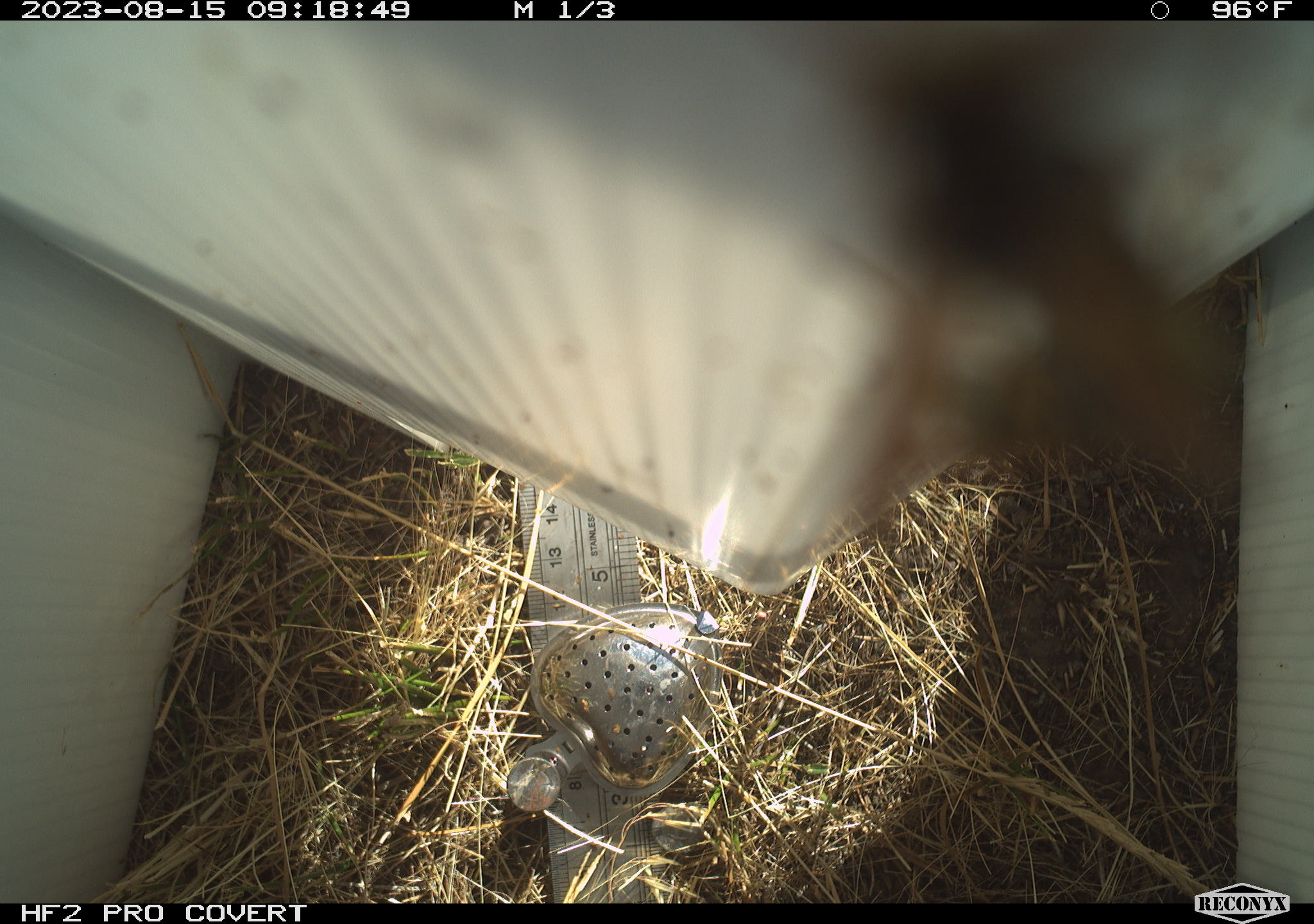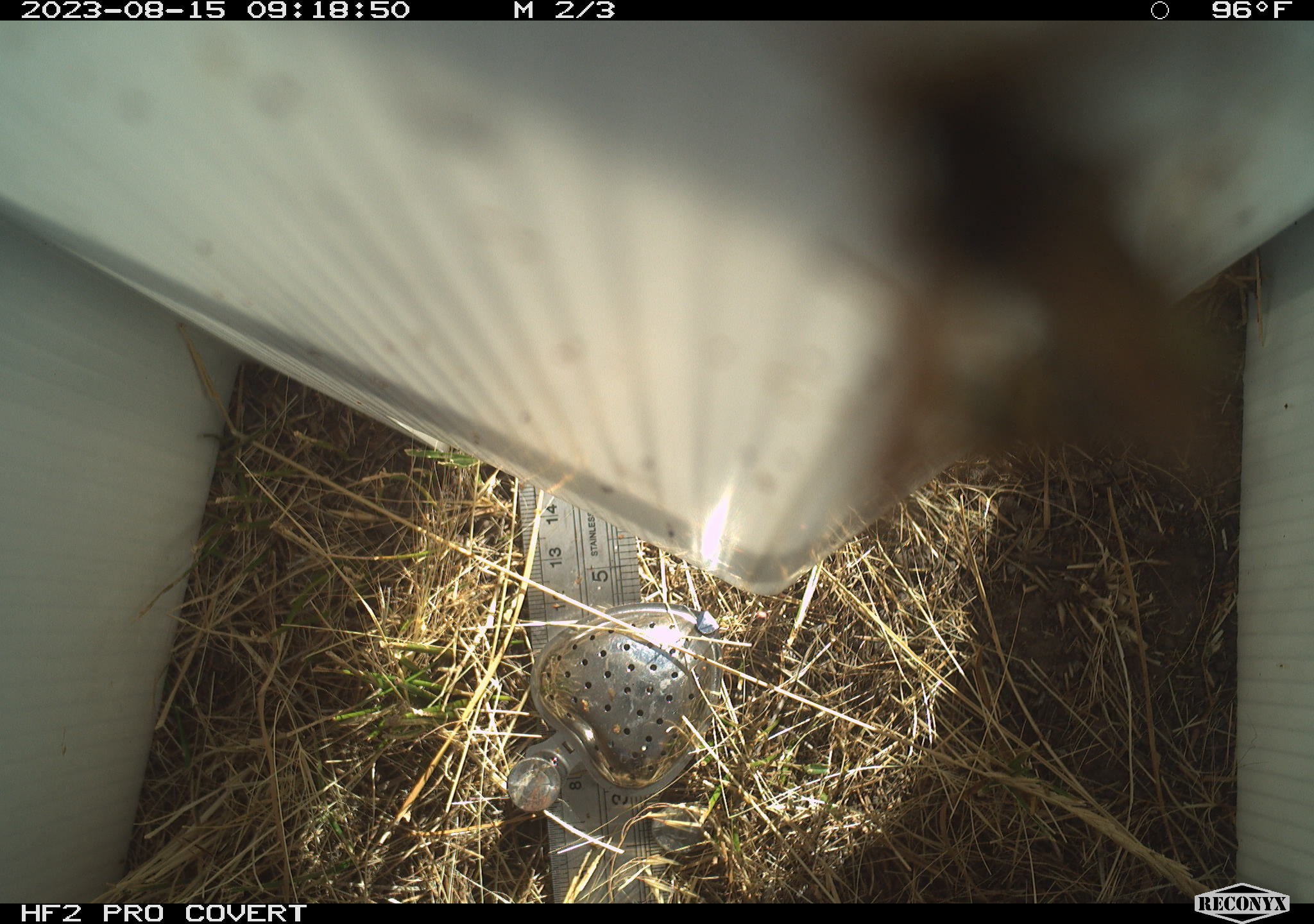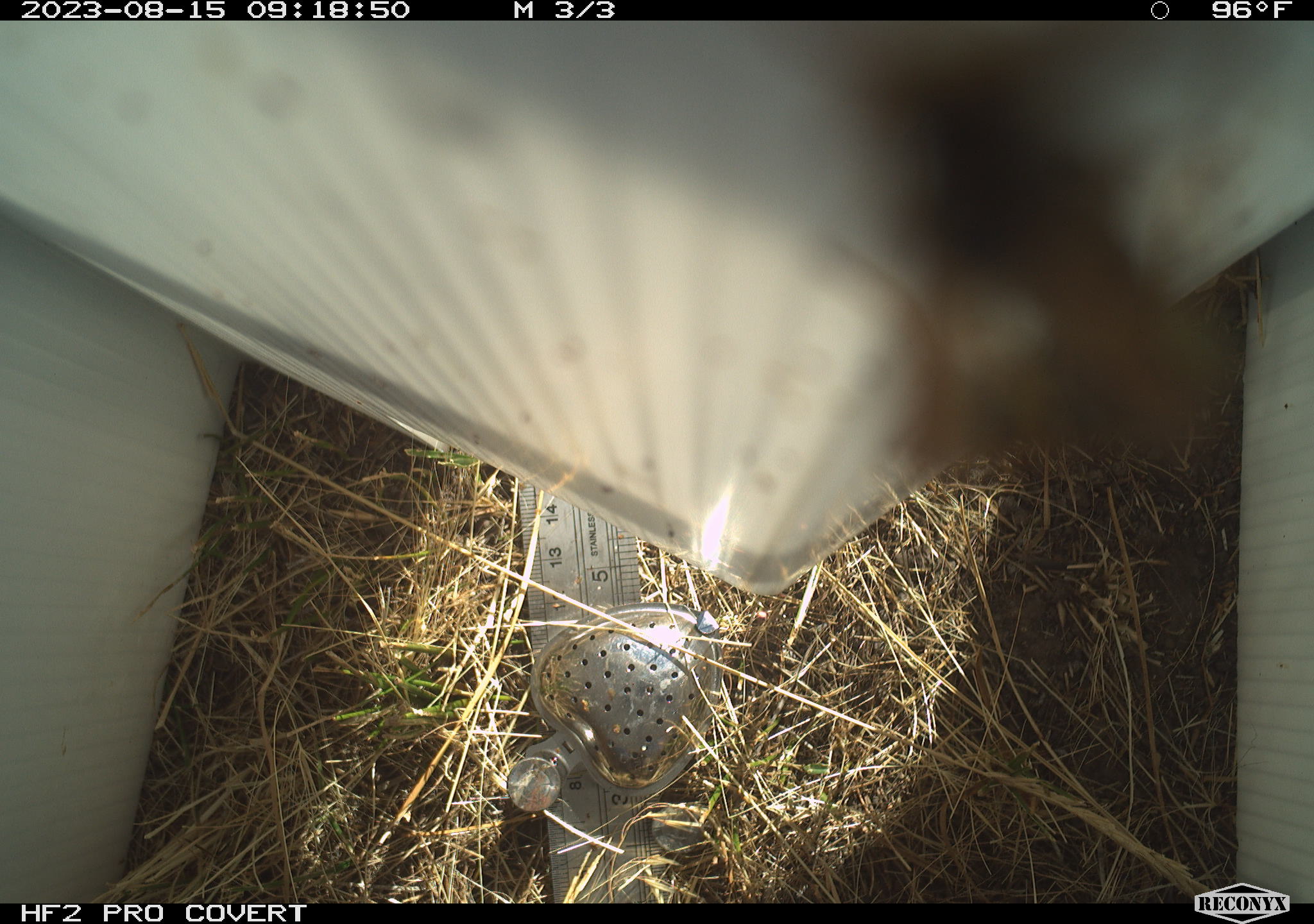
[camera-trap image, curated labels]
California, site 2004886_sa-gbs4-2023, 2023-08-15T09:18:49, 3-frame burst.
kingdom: Animalia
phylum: Arthropoda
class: Insecta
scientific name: Insecta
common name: insect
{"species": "insect (Insecta)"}